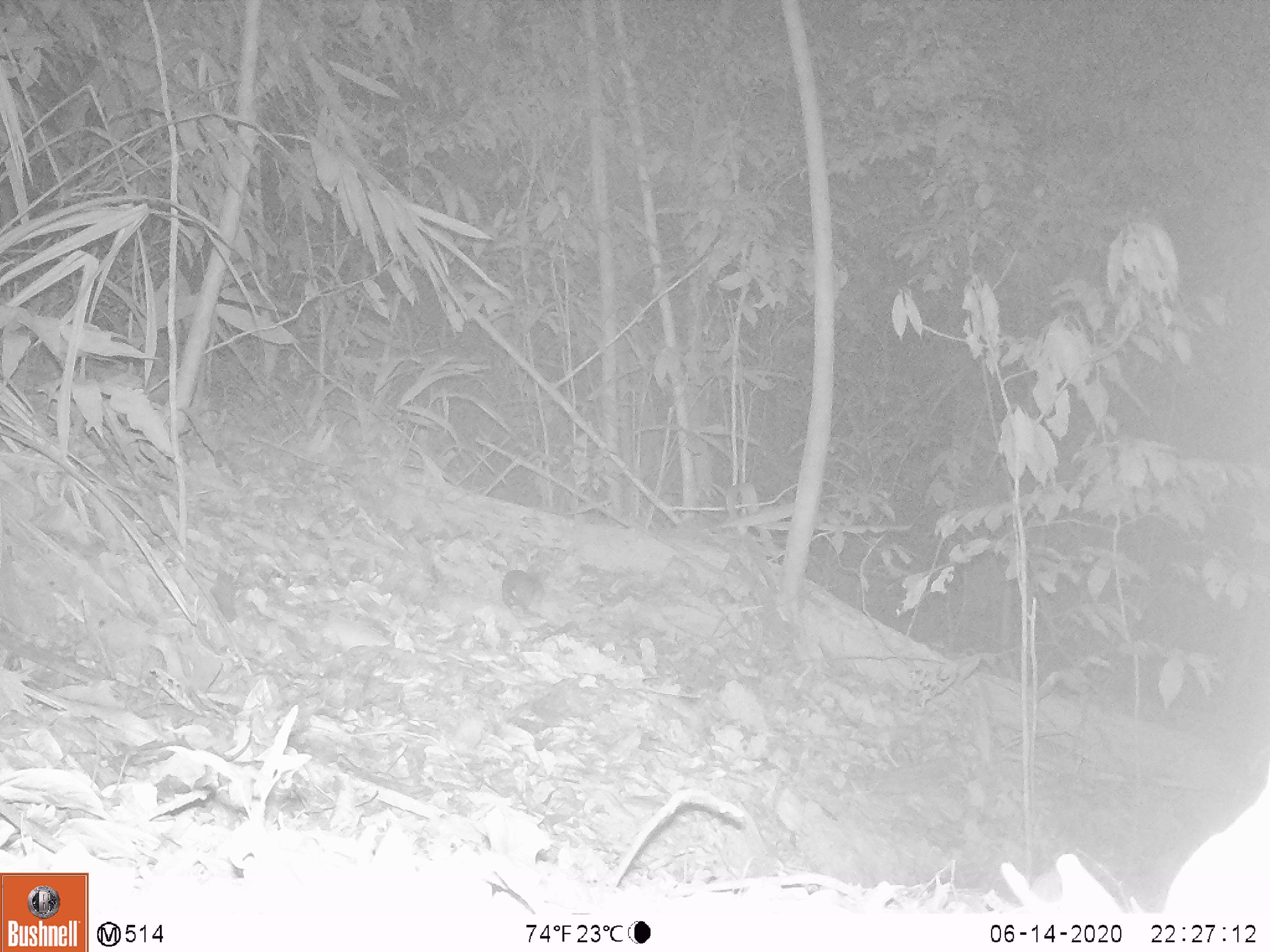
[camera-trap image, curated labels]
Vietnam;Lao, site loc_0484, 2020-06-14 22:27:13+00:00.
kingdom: Animalia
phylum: Chordata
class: Mammalia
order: Rodentia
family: Muridae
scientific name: Muridae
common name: old-world mice and rats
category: unidentified murid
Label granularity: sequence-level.